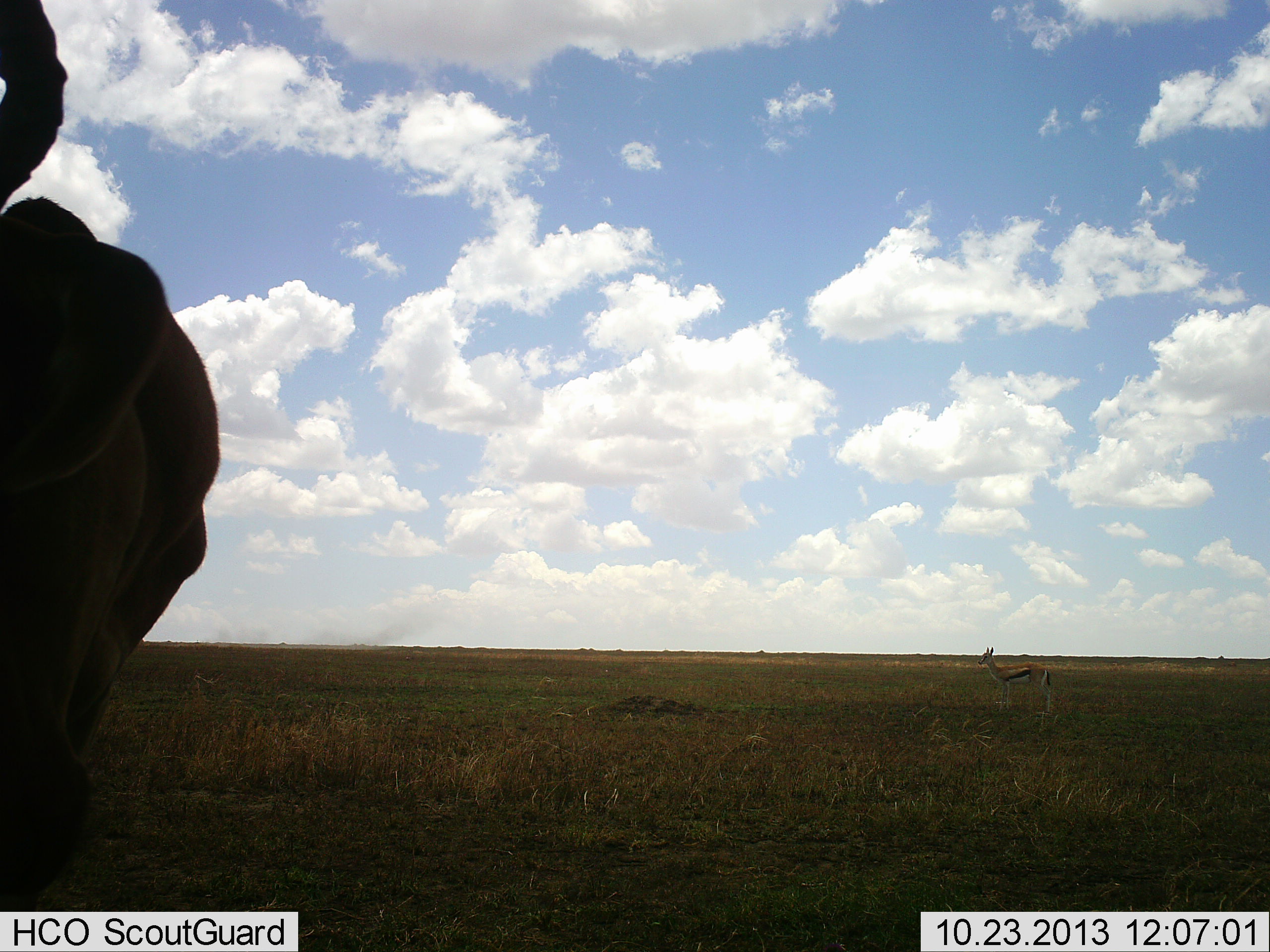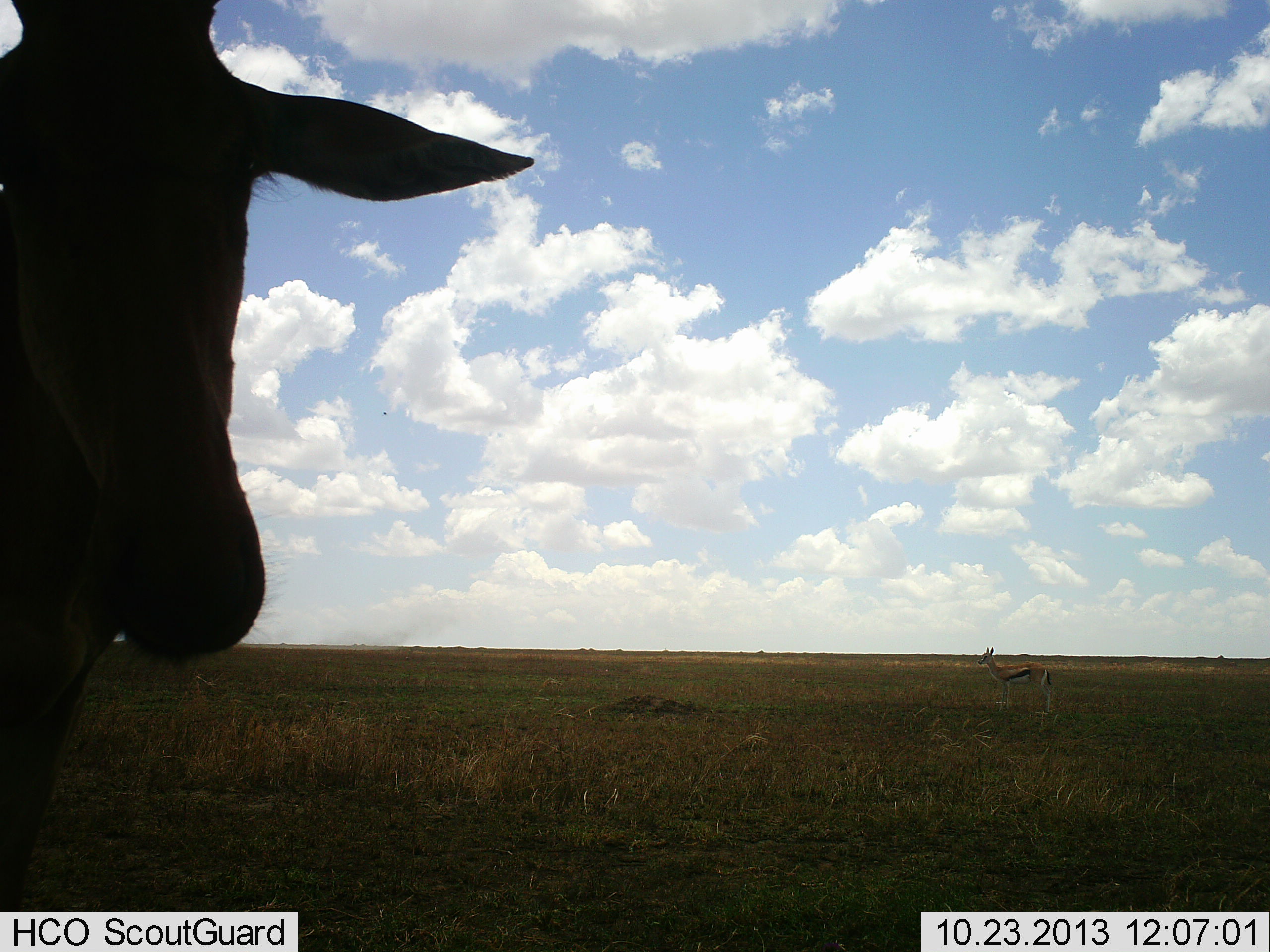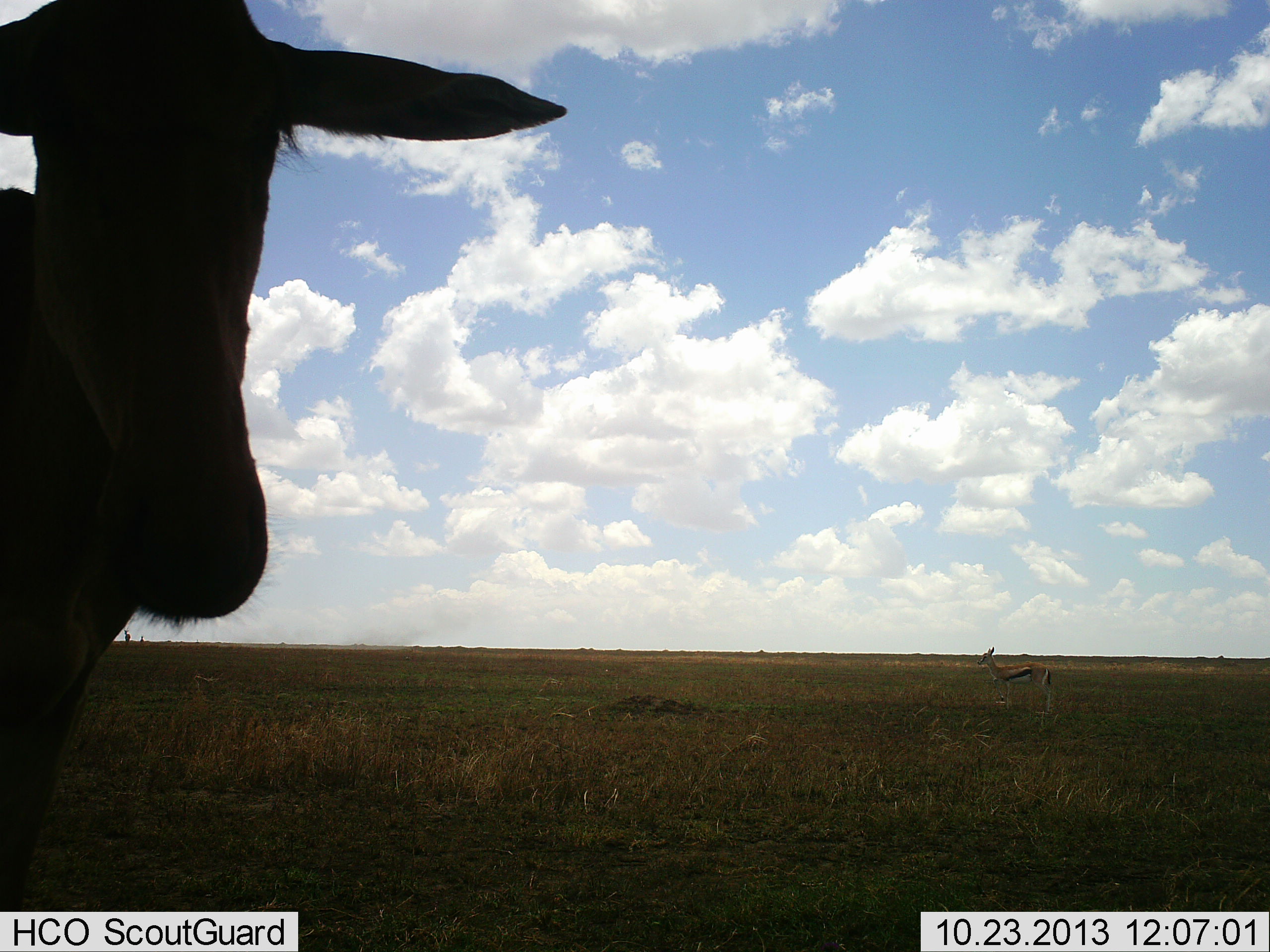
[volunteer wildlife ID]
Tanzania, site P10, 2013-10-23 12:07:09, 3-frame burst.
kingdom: Animalia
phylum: Chordata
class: Mammalia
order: Artiodactyla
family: Bovidae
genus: Eudorcas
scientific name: Eudorcas thomsonii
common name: thomson's gazelle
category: gazellethomsons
Gazellethomsons (thomson's gazelle) (Eudorcas thomsonii), count 2. Behavior (volunteer vote fractions): standing 100%, resting 0%, moving 0%, interacting 0%. Young present (vote fraction): 0%. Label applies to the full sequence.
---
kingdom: Animalia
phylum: Chordata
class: Mammalia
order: Artiodactyla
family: Bovidae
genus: Alcelaphus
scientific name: Alcelaphus buselaphus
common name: hartebeest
Hartebeest (Alcelaphus buselaphus), count 1. Behavior (volunteer vote fractions): standing 100%, resting 0%, moving 0%, interacting 0%. Young present (vote fraction): 0%. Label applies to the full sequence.